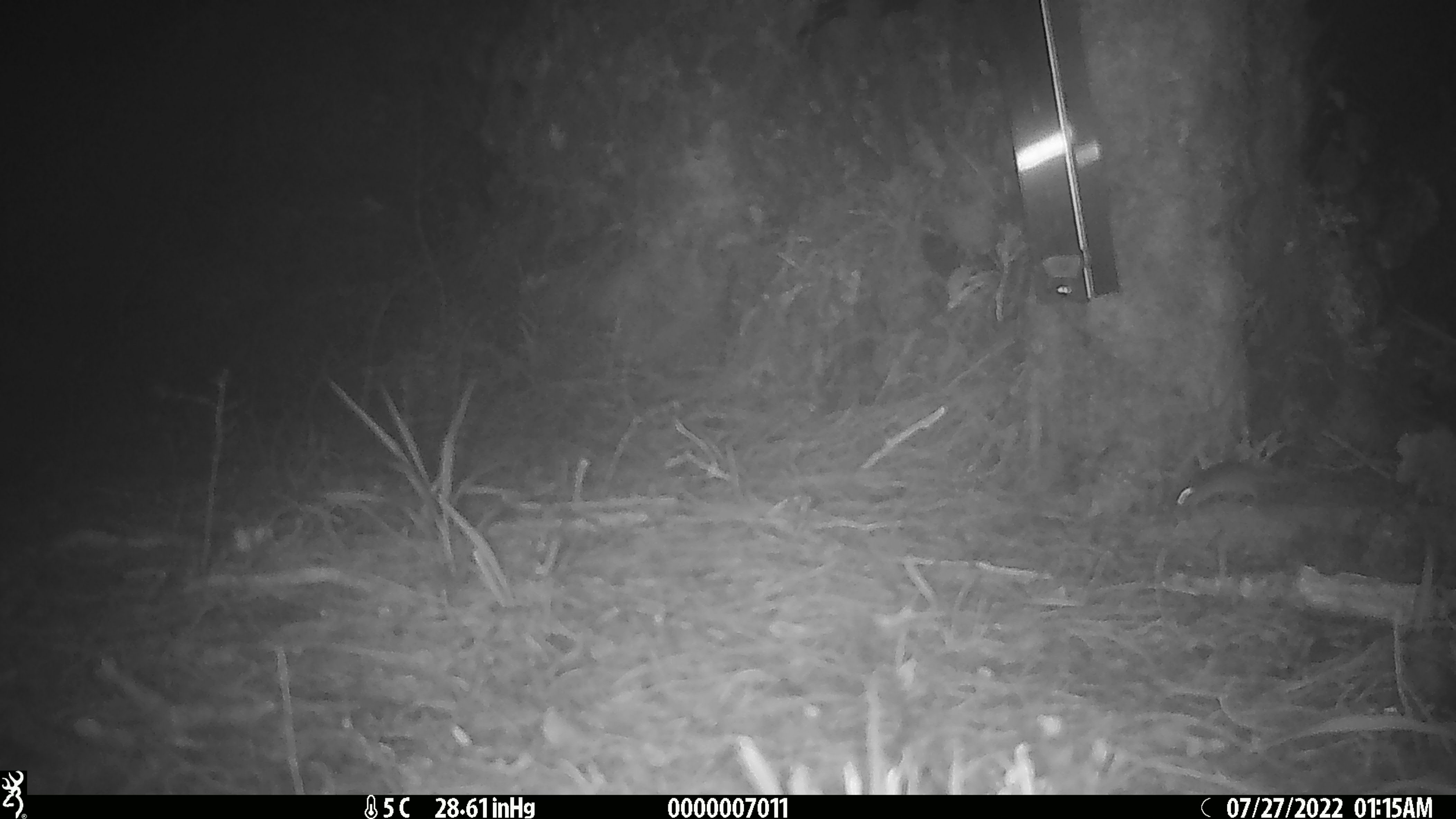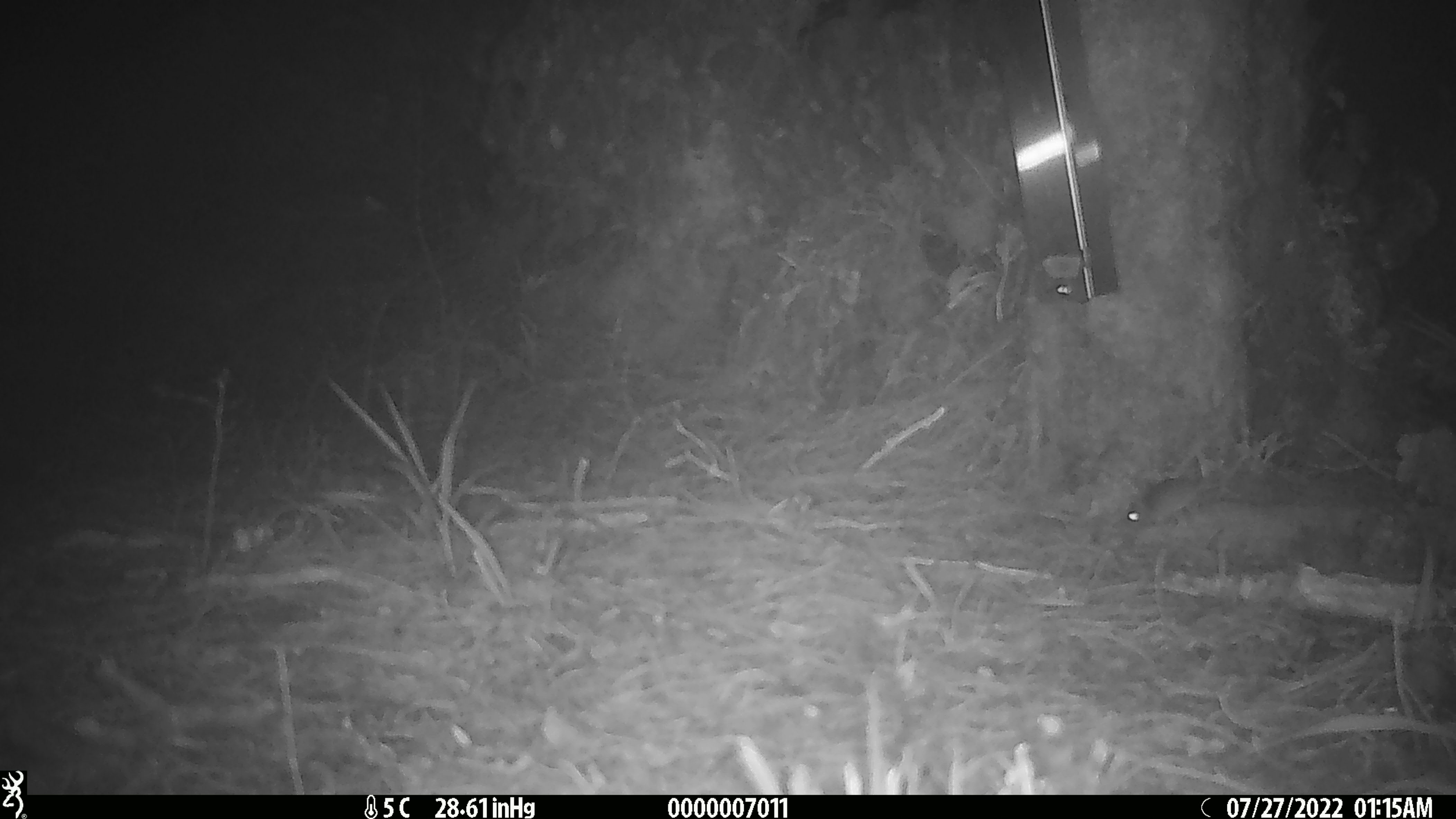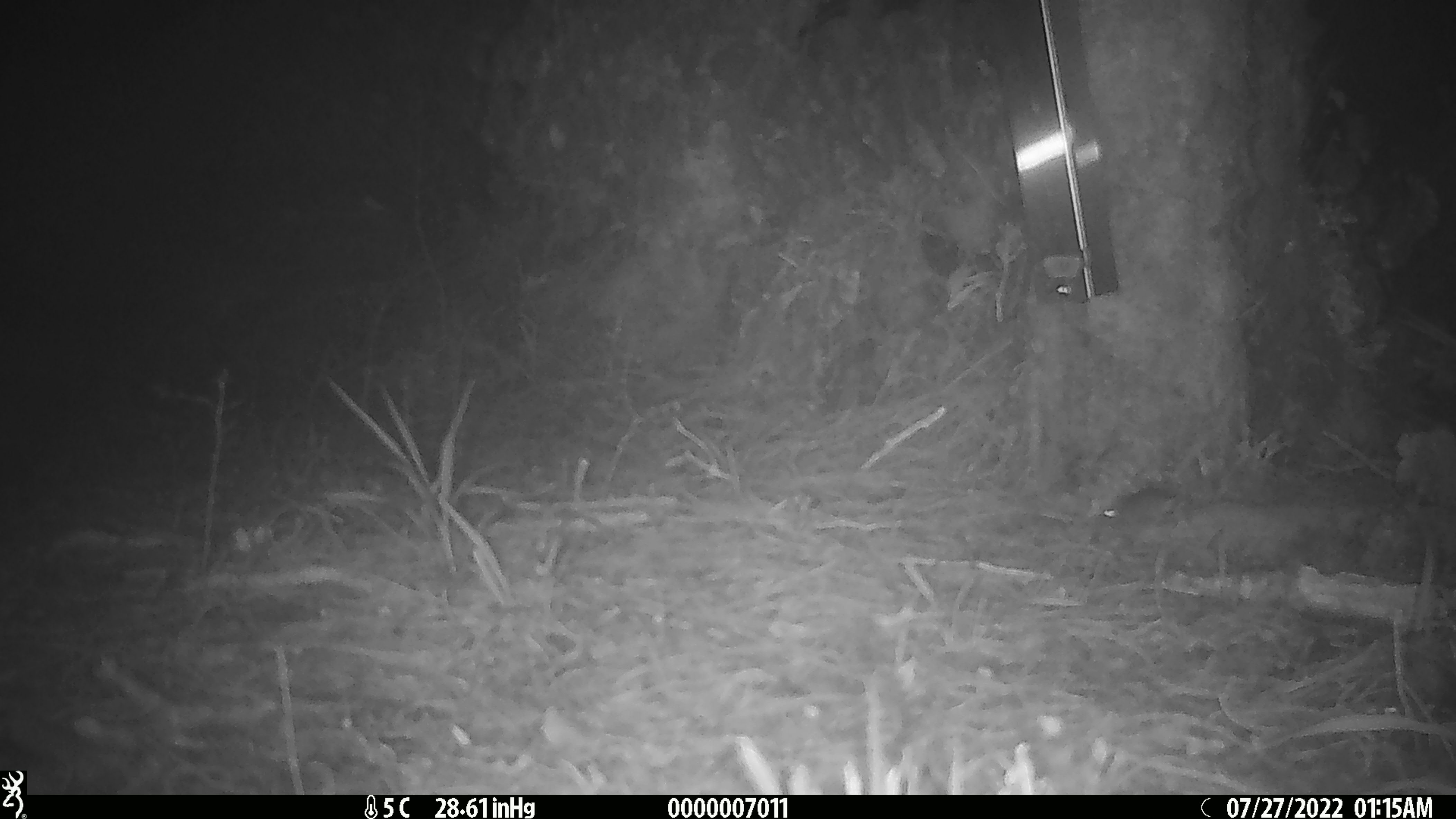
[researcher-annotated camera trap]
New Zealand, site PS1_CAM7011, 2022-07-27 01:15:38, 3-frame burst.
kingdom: Animalia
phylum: Chordata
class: Mammalia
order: Rodentia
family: Muridae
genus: Mus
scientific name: Mus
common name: mouse